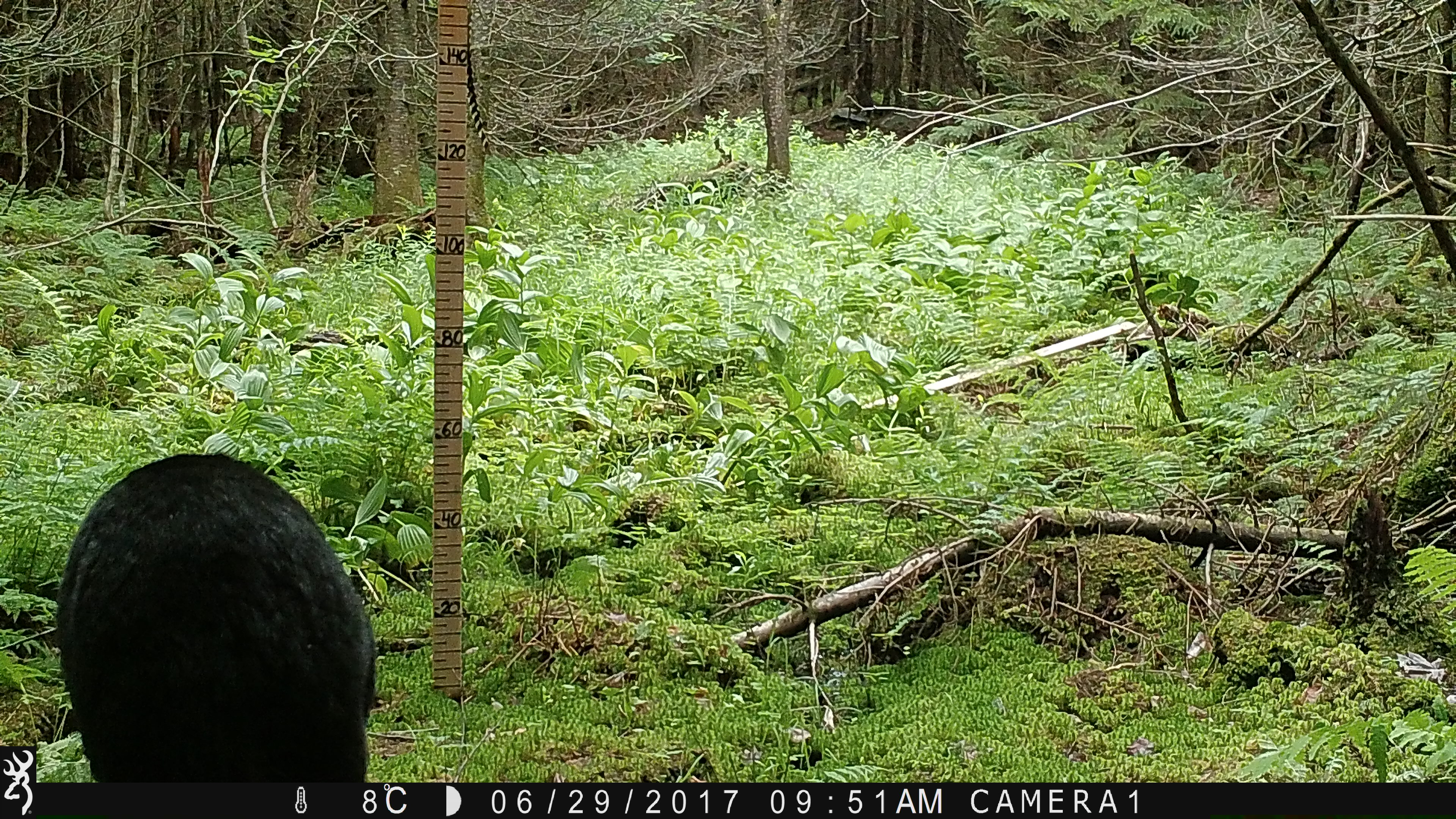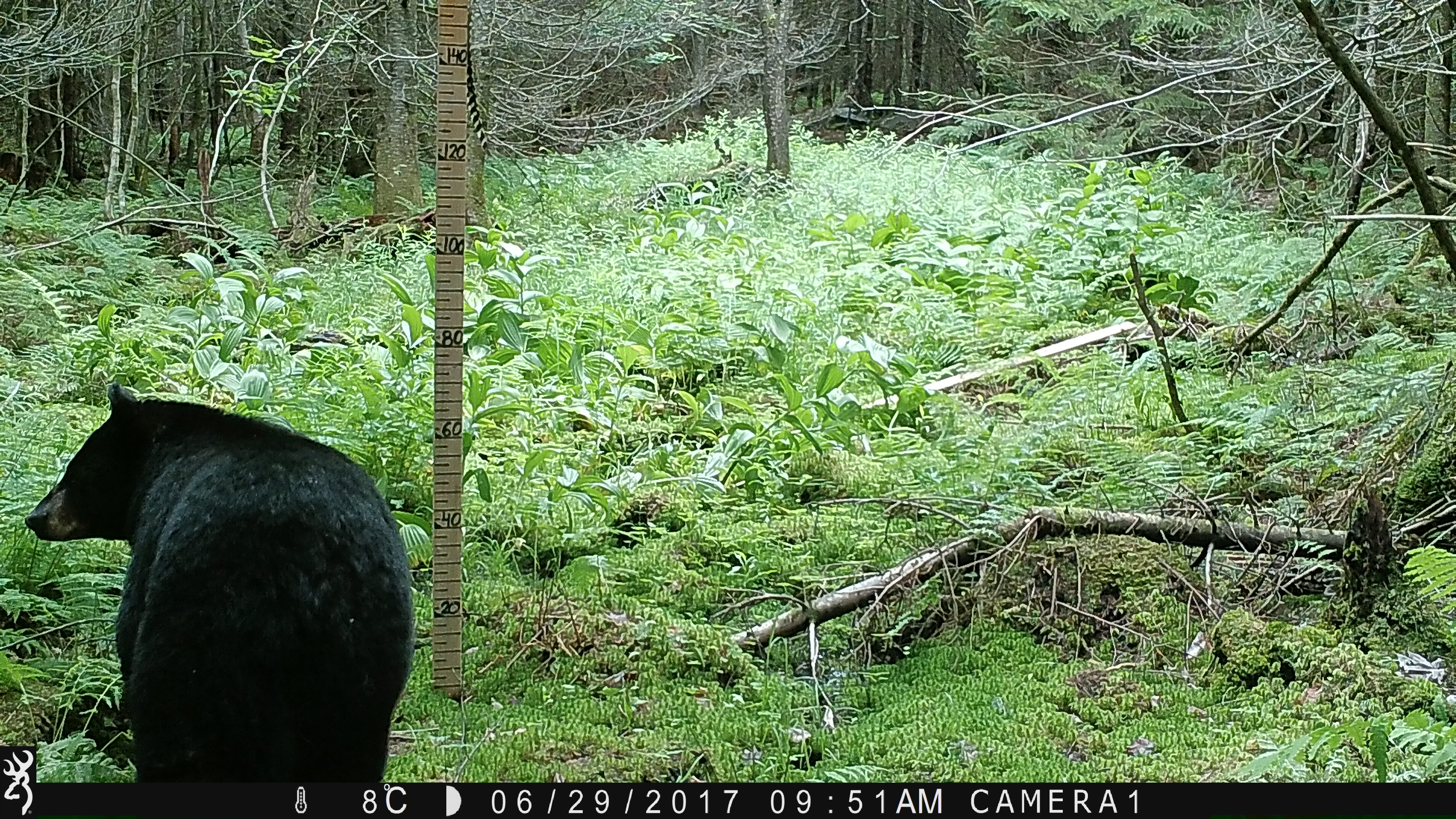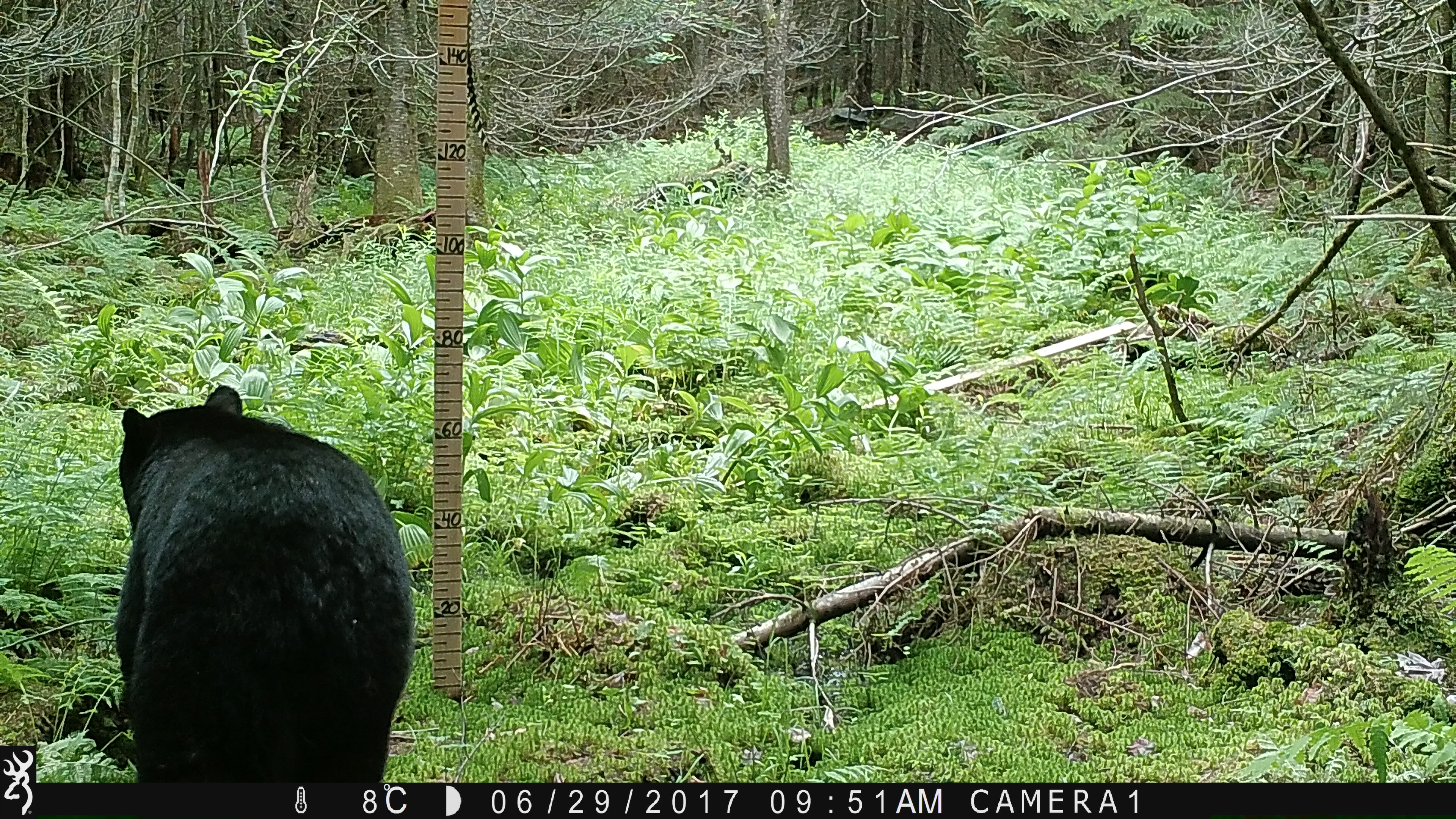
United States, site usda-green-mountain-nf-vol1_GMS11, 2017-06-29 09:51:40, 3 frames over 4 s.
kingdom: Animalia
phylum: Chordata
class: Mammalia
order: Carnivora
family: Ursidae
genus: Ursus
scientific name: Ursus americanus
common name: black bear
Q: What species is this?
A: Black bear (Ursus americanus).